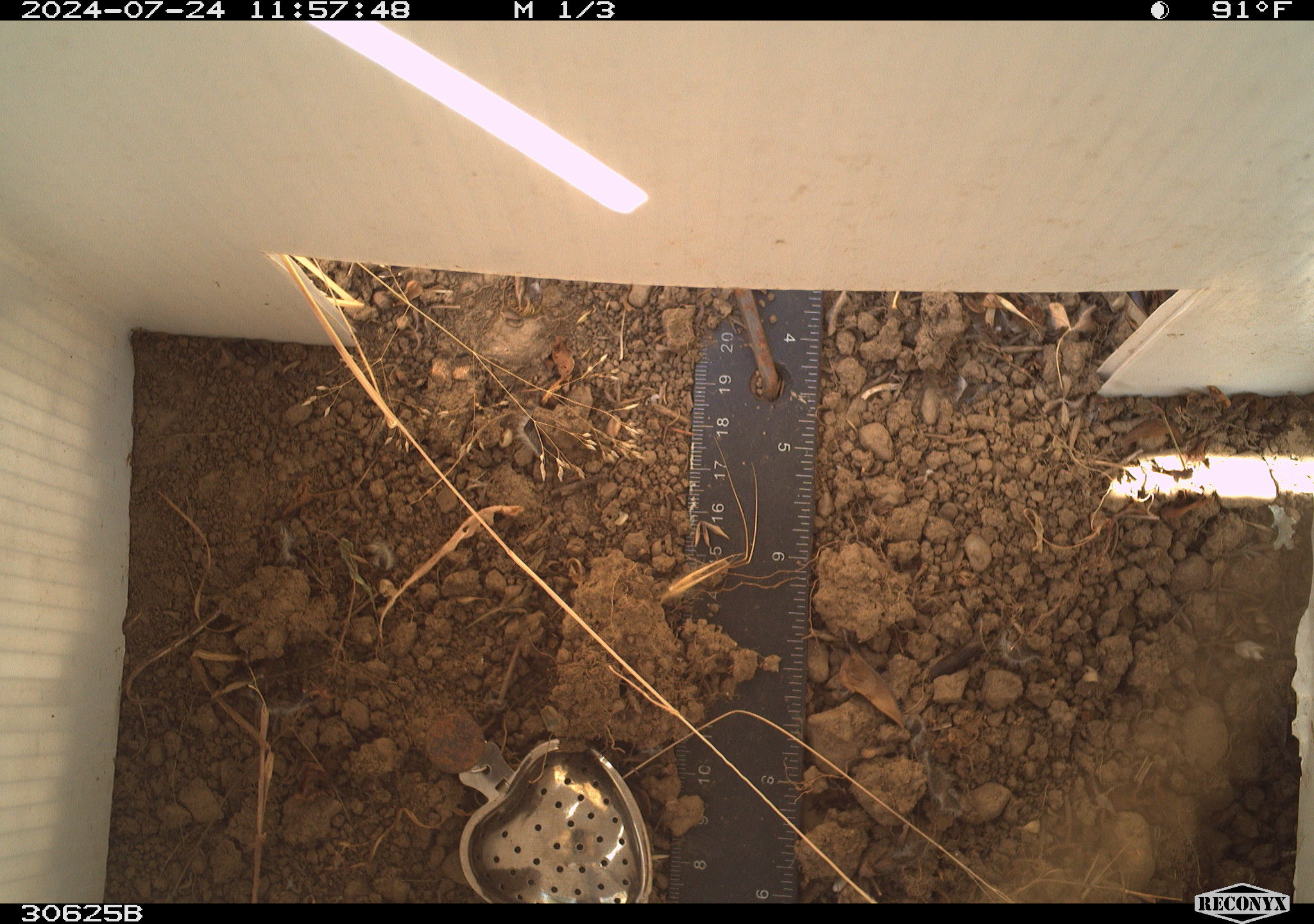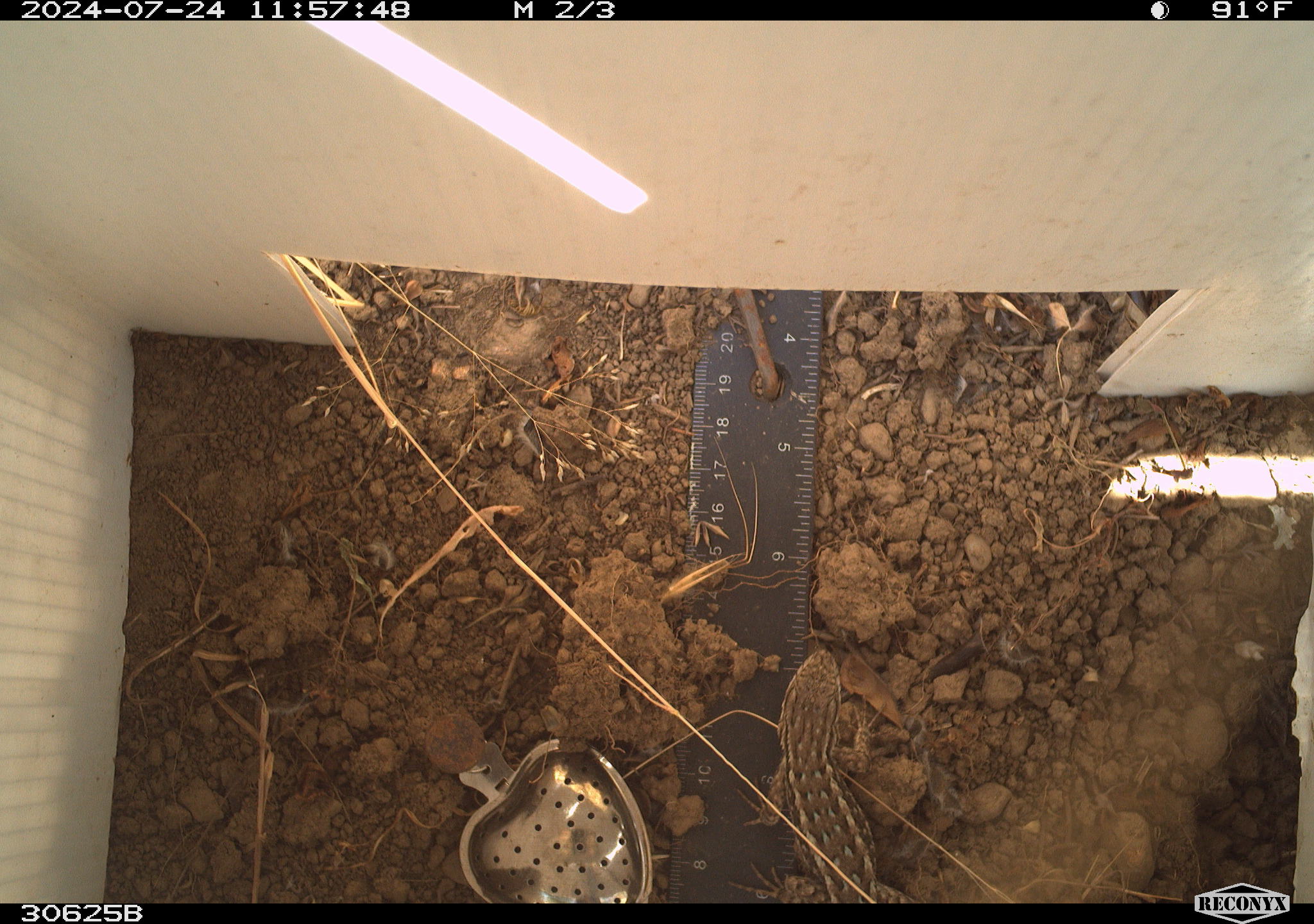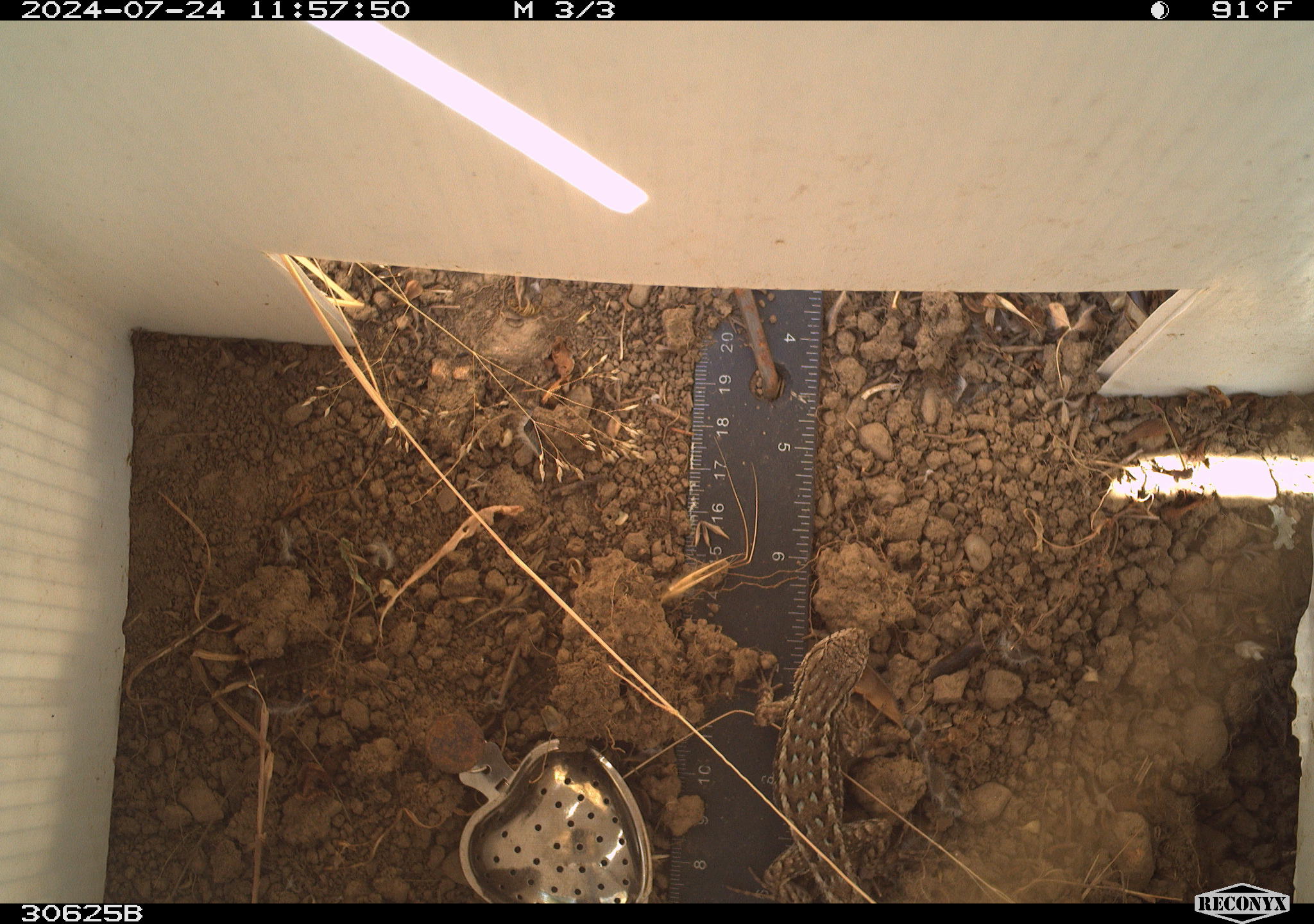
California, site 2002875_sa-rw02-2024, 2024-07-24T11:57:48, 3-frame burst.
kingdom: Animalia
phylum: Chordata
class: Reptilia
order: Squamata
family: Phrynosomatidae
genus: Sceloporus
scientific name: Sceloporus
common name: spiny lizards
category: sceloporus species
Sceloporus species (spiny lizards) (Sceloporus).